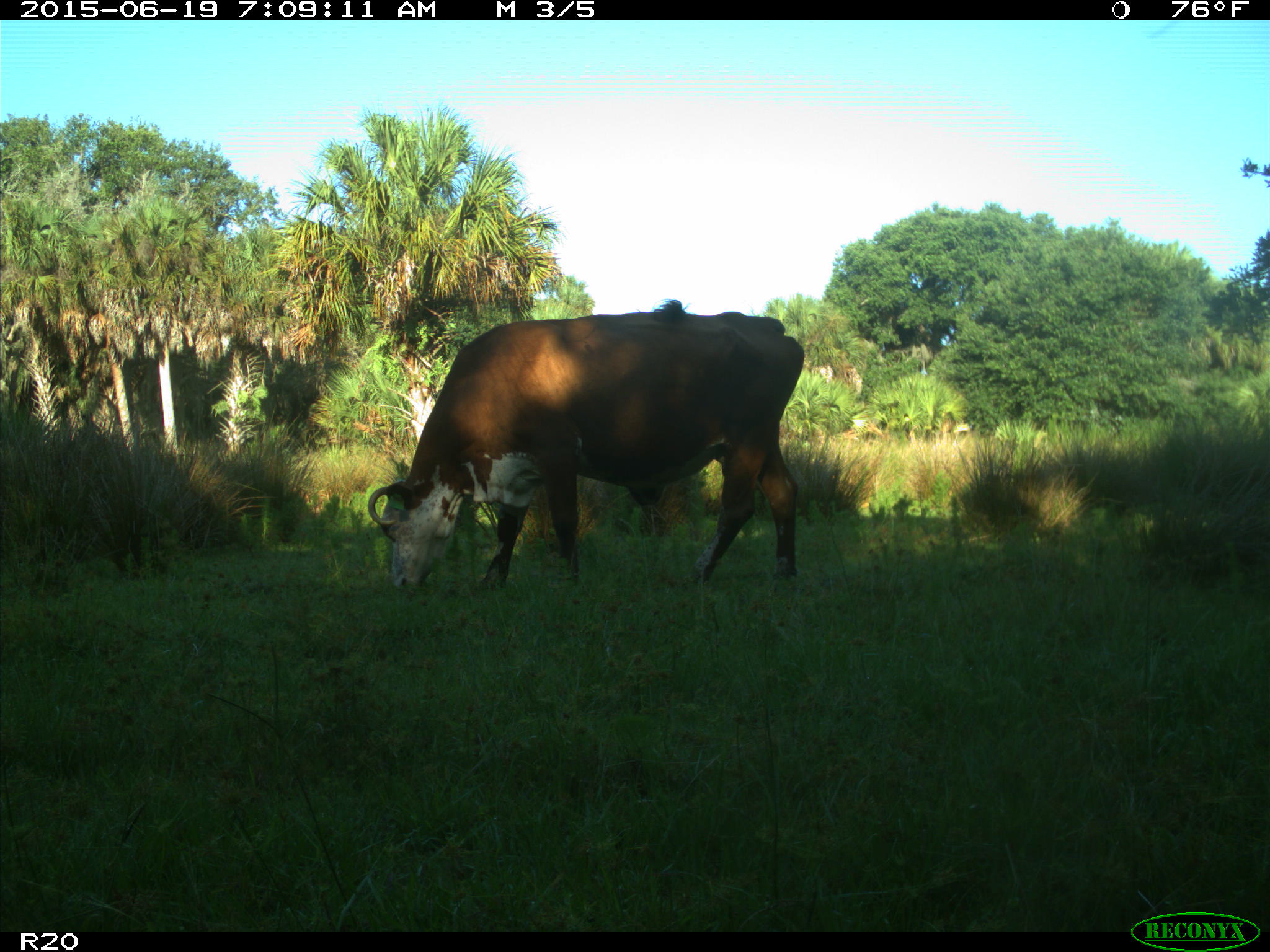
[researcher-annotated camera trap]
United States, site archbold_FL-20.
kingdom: Animalia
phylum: Chordata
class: Mammalia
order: Artiodactyla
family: Bovidae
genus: Bos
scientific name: Bos taurus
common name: domestic cow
Bos taurus (domestic cow).